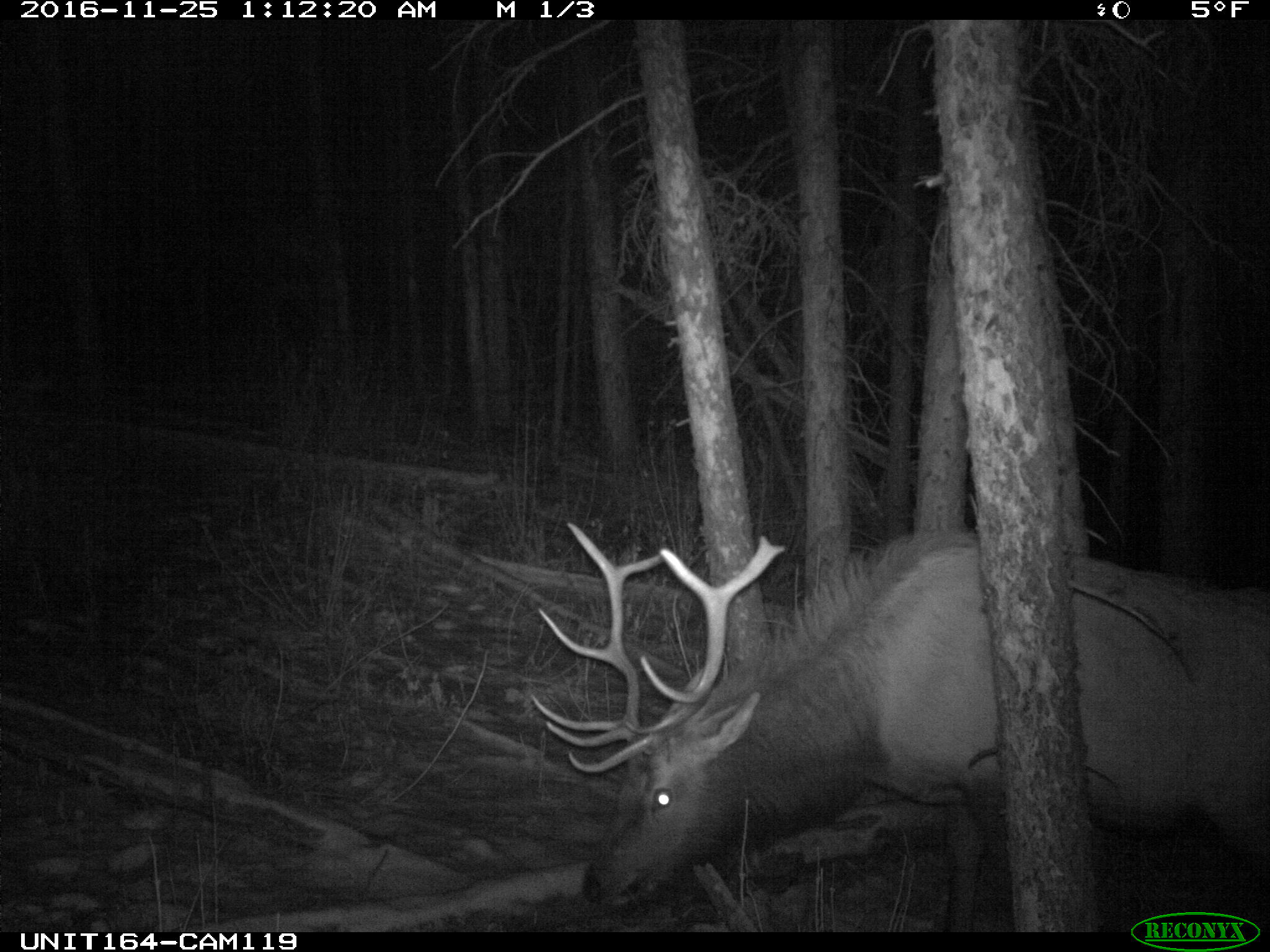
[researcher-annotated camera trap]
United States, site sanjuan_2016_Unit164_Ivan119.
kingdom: Animalia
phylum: Chordata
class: Mammalia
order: Artiodactyla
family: Cervidae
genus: Cervus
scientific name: Cervus elaphus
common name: red deer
Cervus elaphus (red deer).